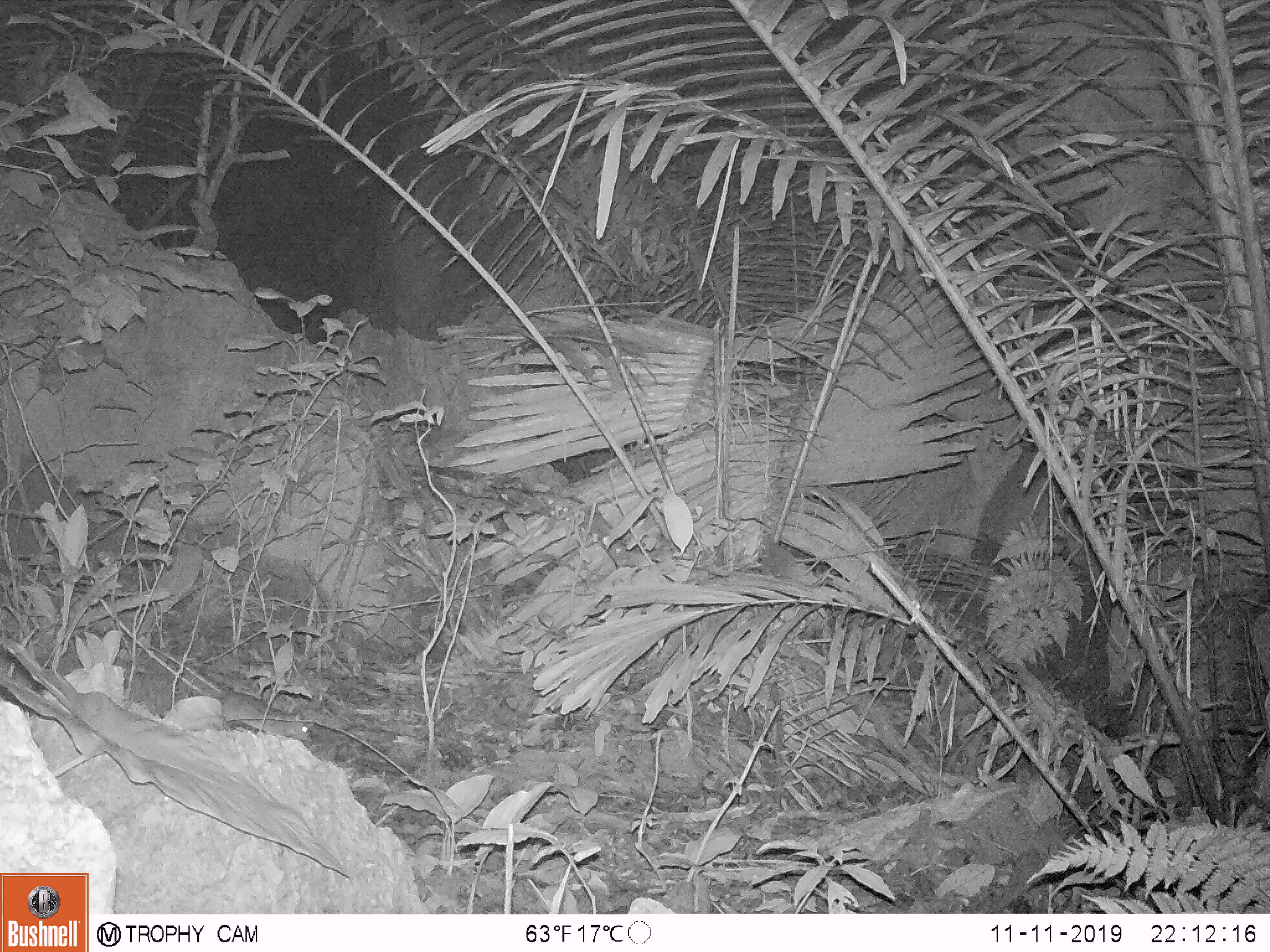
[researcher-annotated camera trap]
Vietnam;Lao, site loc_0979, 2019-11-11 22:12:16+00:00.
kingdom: Animalia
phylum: Chordata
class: Mammalia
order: Rodentia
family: Muridae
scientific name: Muridae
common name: old-world mice and rats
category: unidentified murid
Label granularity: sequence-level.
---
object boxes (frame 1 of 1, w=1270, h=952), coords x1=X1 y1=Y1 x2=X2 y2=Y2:
unidentified murid: x1=194 y1=689 x2=310 y2=740